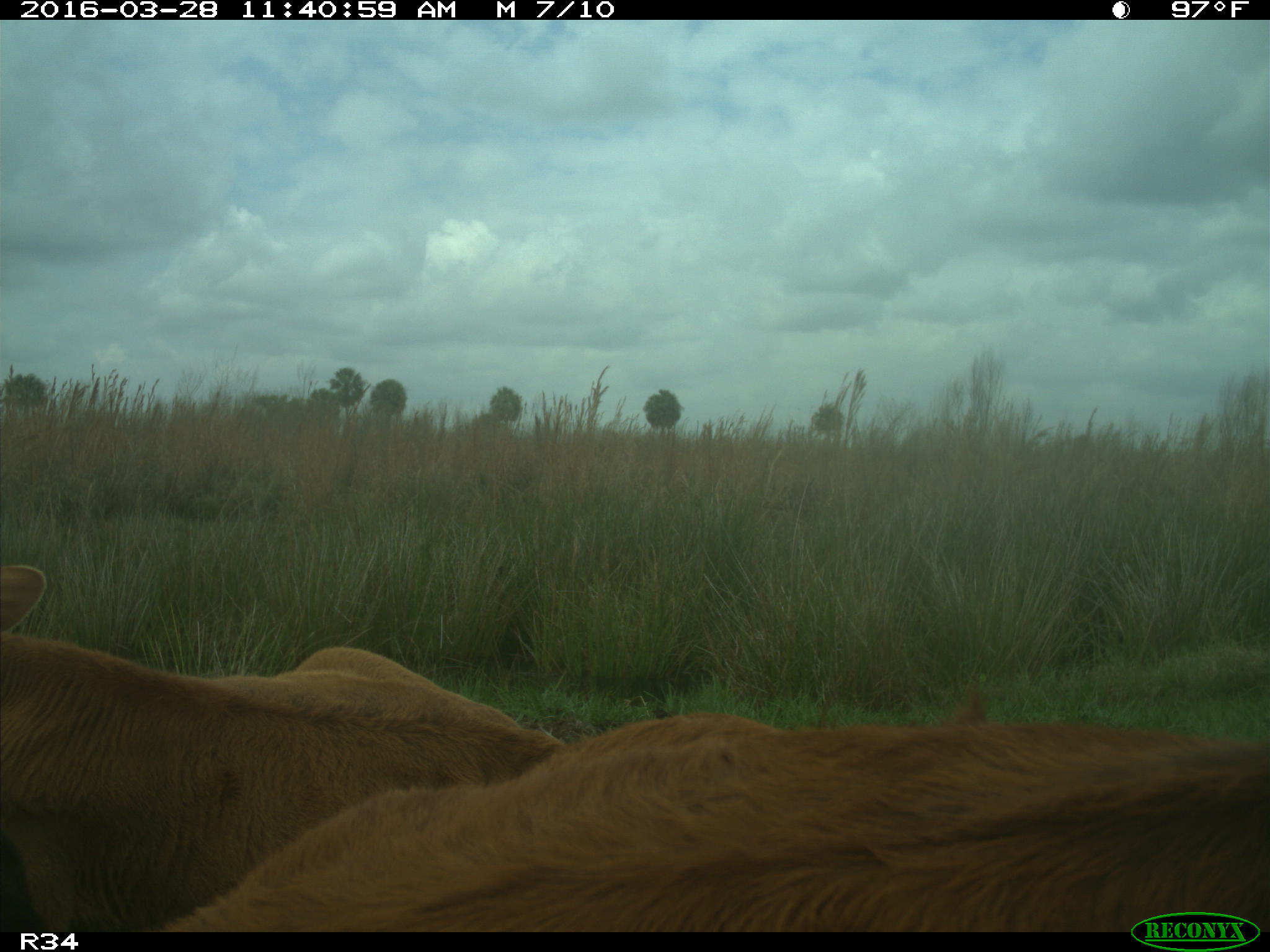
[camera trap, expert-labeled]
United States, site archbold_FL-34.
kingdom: Animalia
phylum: Chordata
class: Mammalia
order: Artiodactyla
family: Bovidae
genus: Bos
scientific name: Bos taurus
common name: domestic cow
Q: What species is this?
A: Bos taurus (domestic cow).